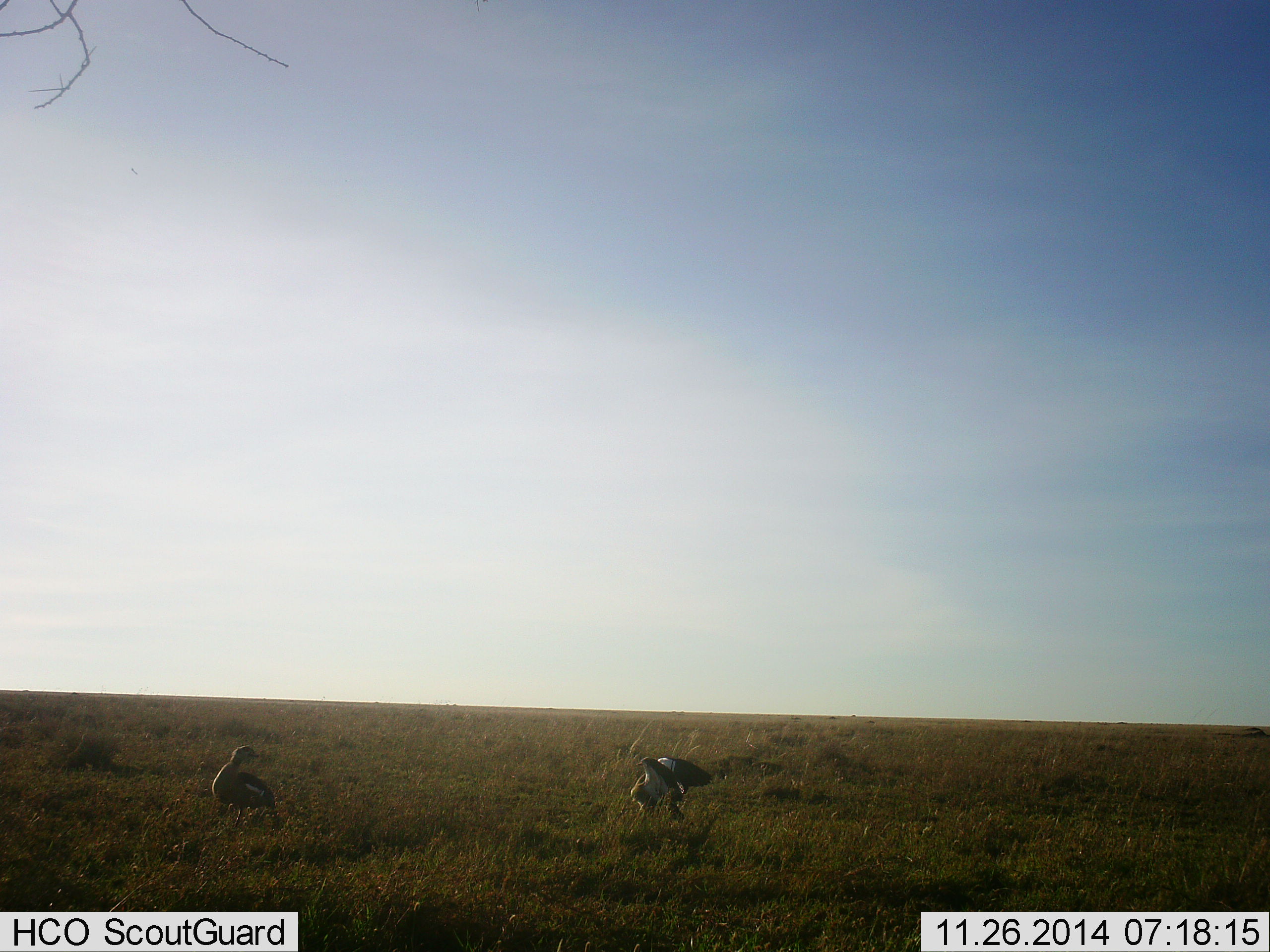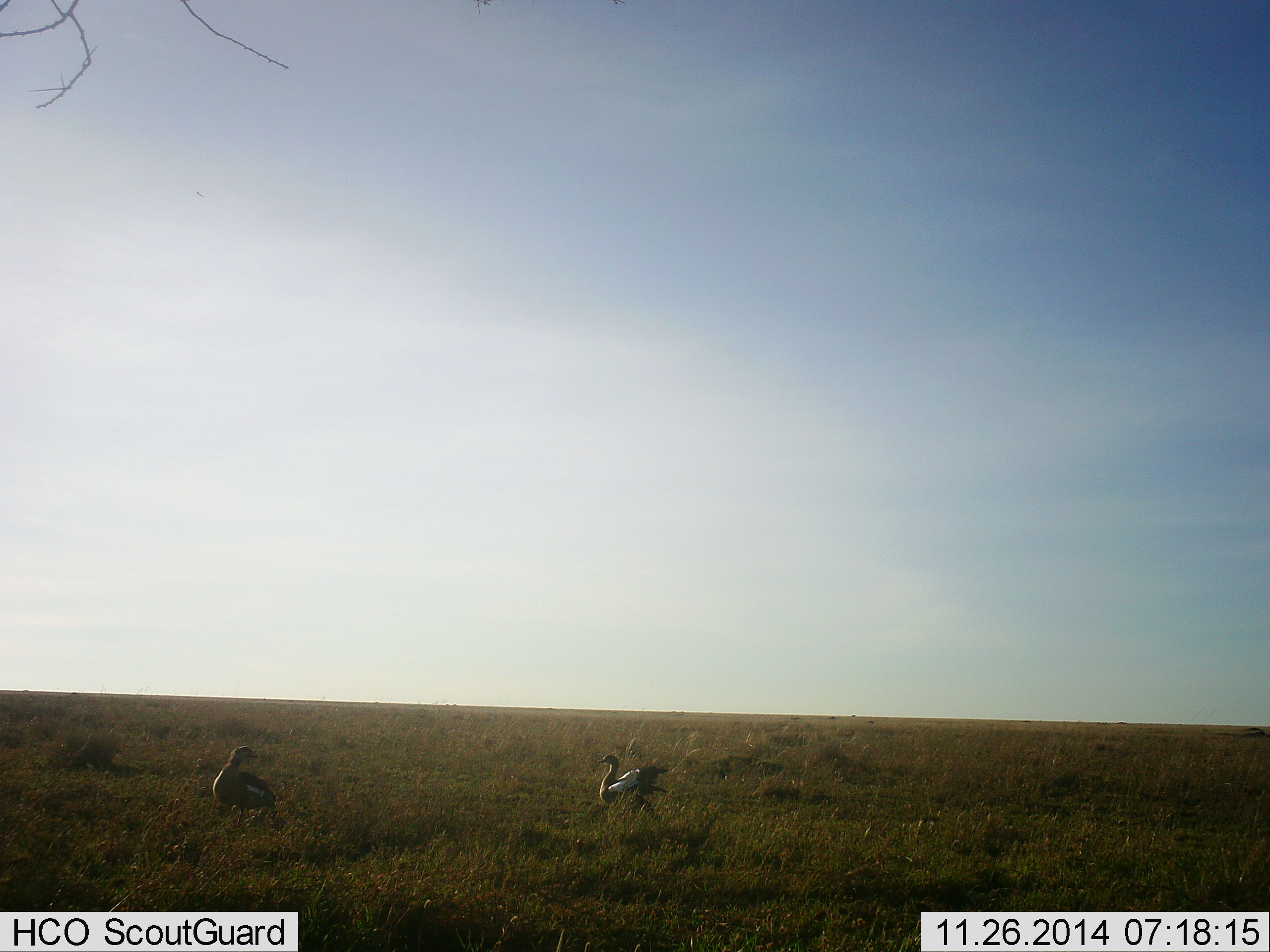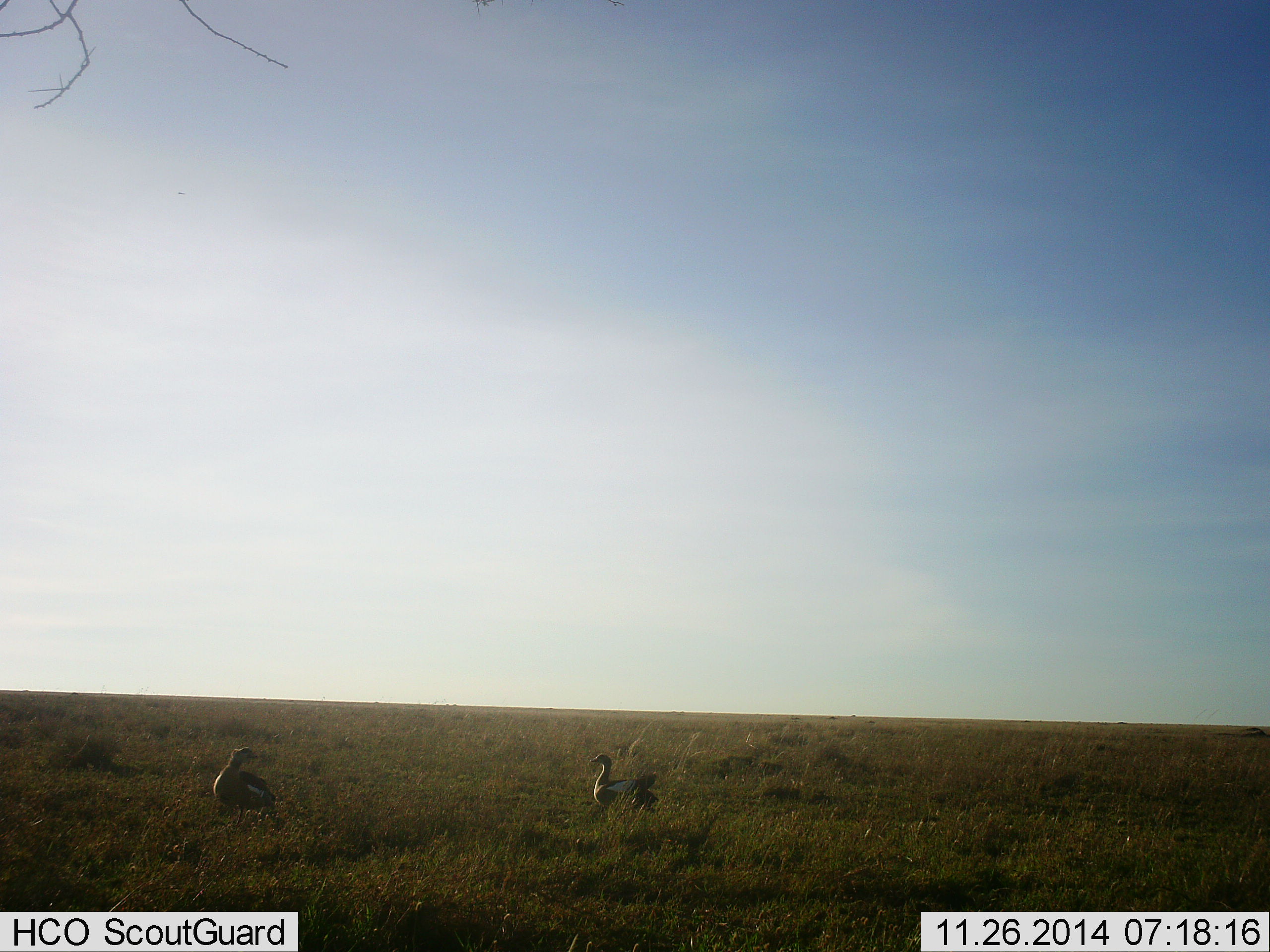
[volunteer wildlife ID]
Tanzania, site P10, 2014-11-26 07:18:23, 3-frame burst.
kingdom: Animalia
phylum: Chordata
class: Aves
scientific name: Aves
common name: bird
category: otherbird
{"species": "otherbird (bird) (Aves)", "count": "2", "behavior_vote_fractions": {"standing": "70%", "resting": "20%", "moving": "60%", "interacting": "20%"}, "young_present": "0%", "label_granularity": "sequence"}